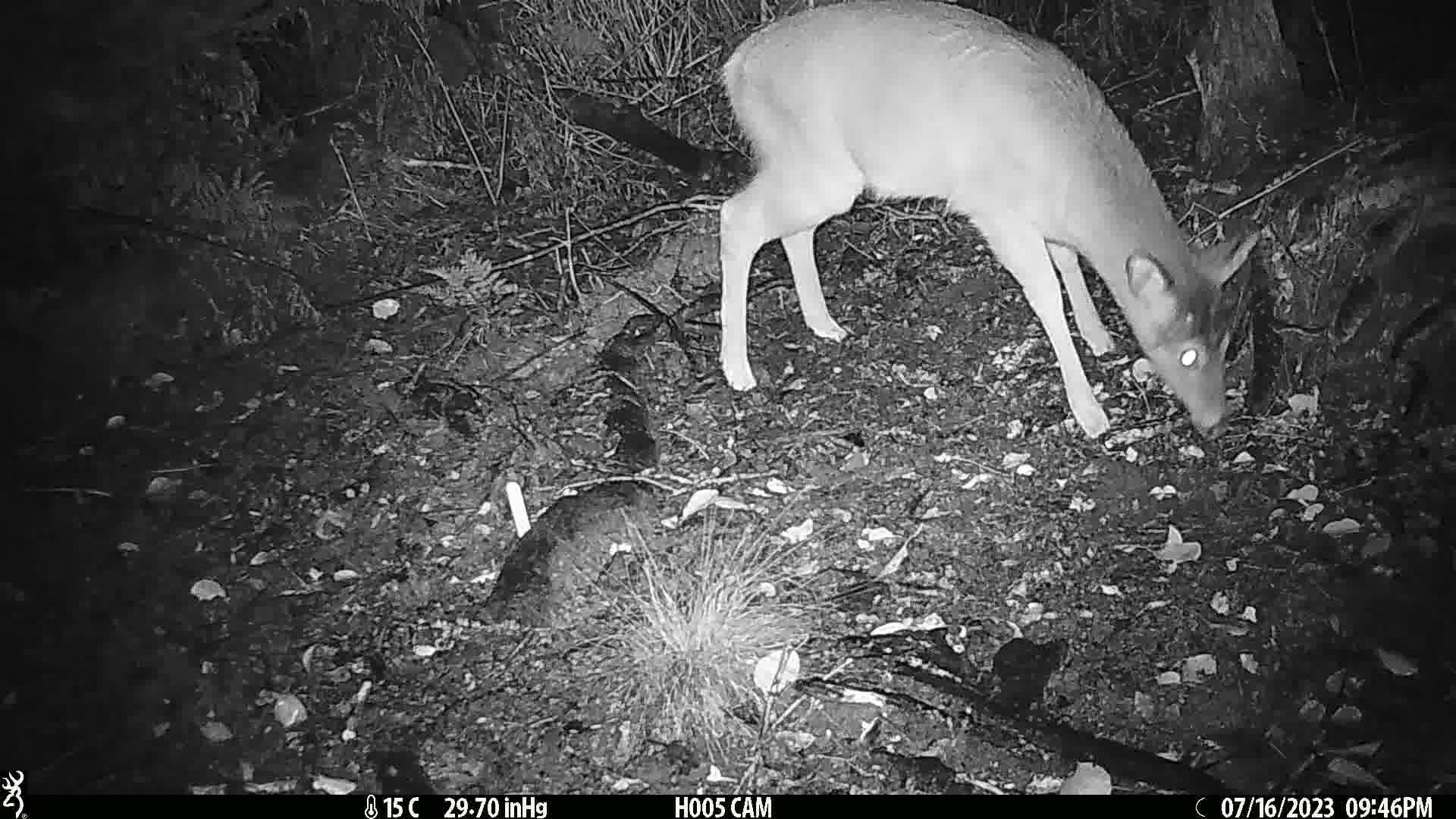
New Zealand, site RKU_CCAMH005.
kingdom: Animalia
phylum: Chordata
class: Mammalia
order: Artiodactyla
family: Cervidae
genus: Odocoileus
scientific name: Odocoileus virginianus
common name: white-tailed deer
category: white tailed deer